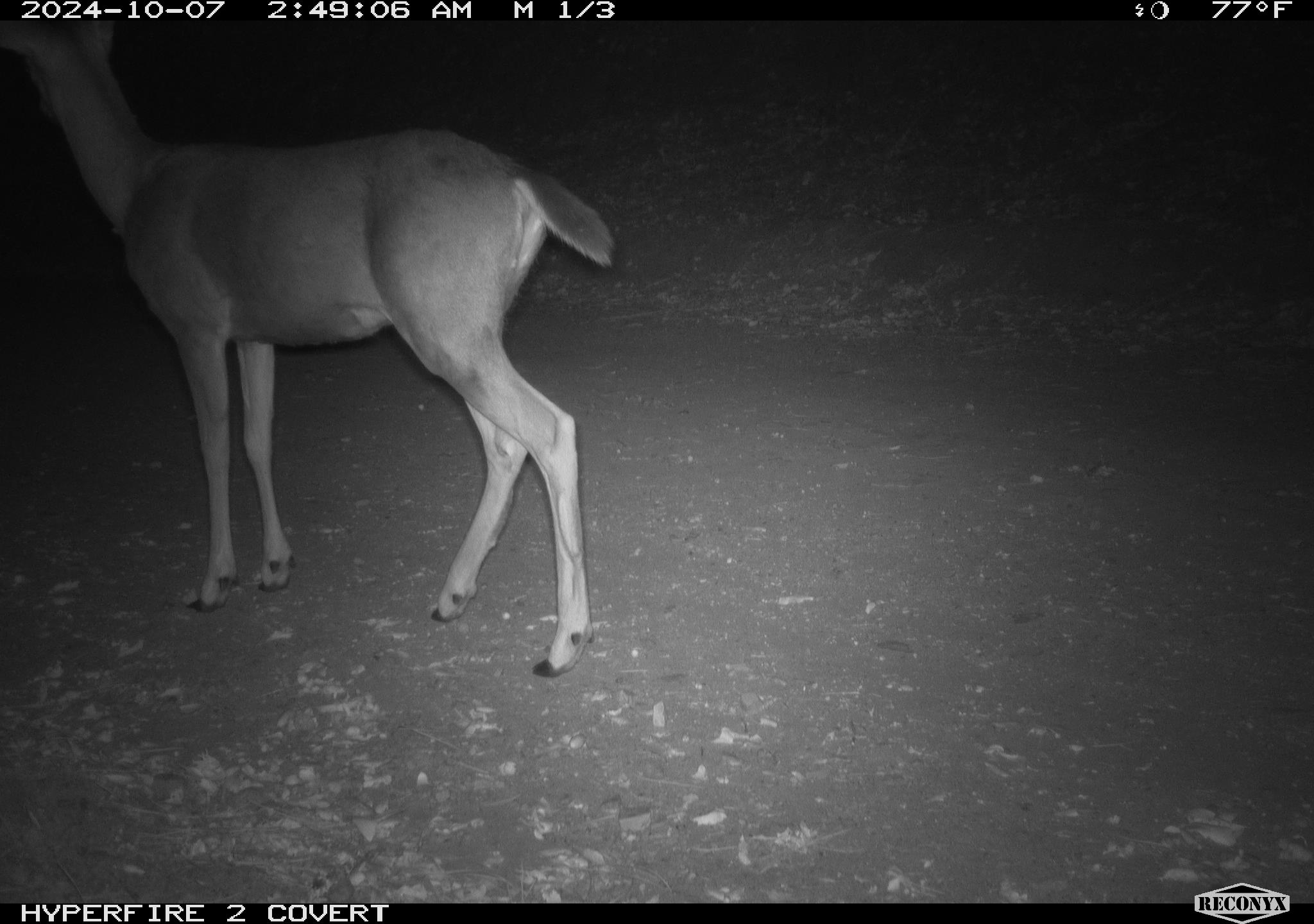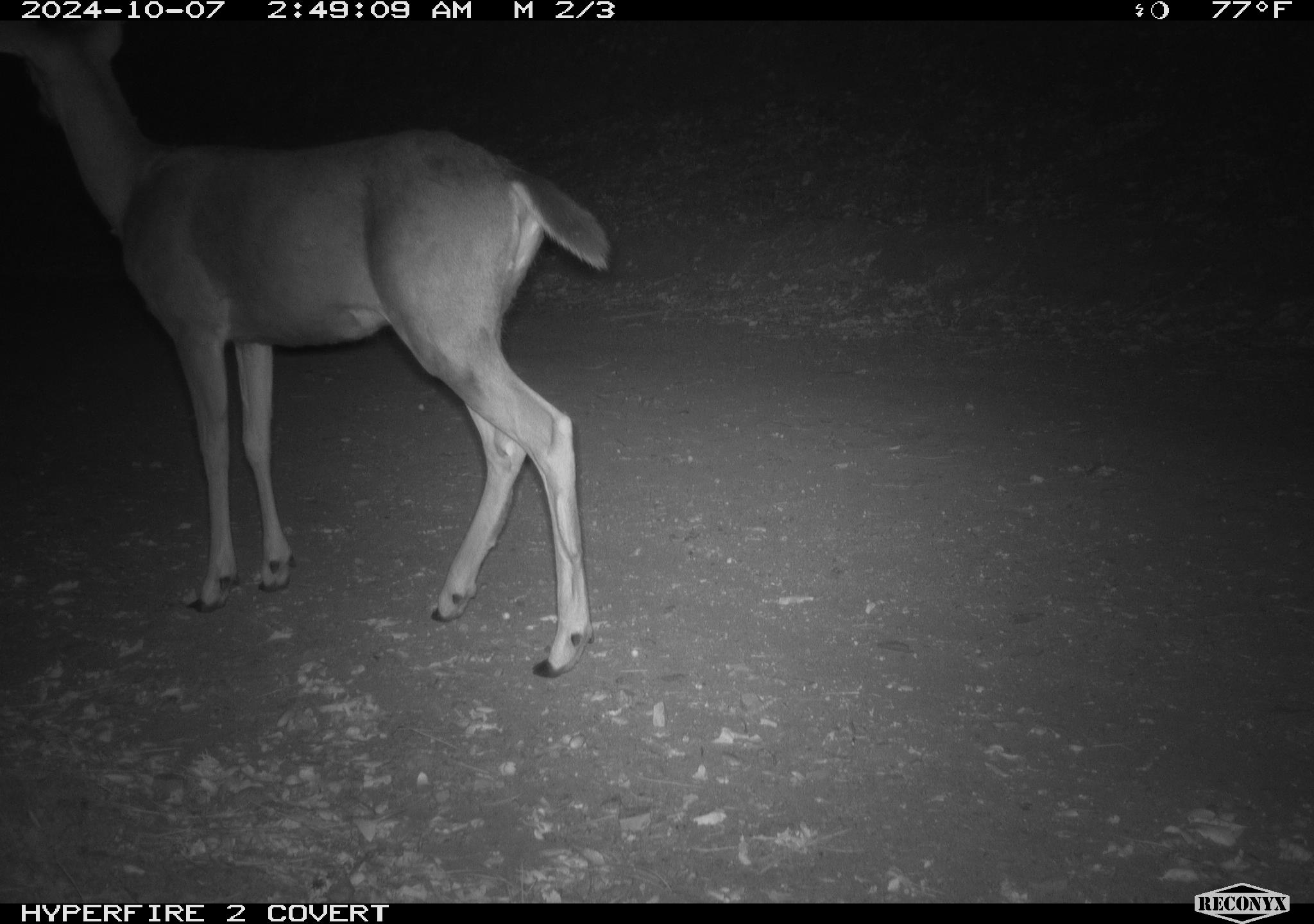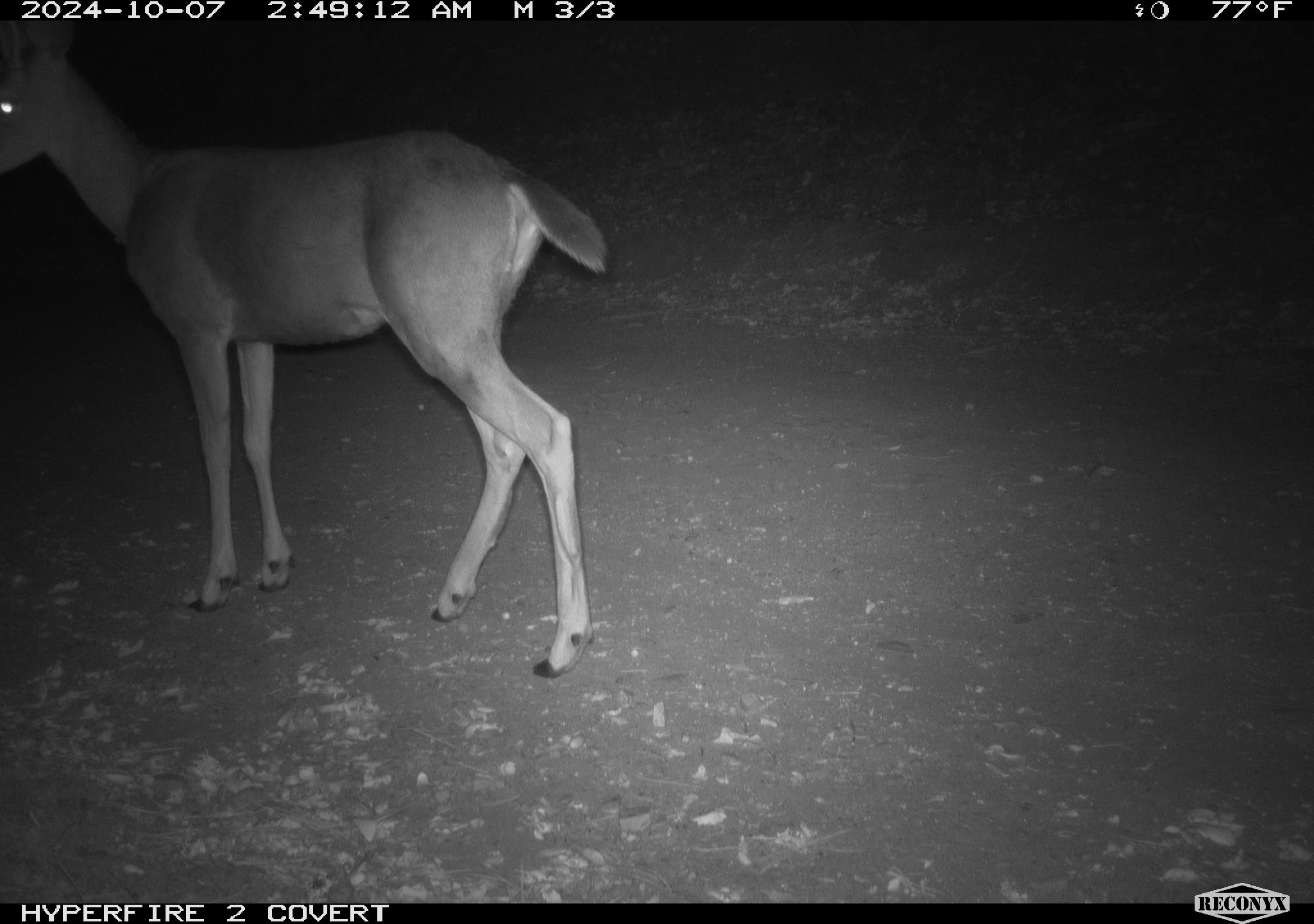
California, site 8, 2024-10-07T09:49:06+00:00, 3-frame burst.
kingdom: Animalia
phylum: Chordata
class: Mammalia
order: Artiodactyla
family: Cervidae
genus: Odocoileus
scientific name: Odocoileus hemionus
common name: mule deer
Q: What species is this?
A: Mule deer (Odocoileus hemionus).